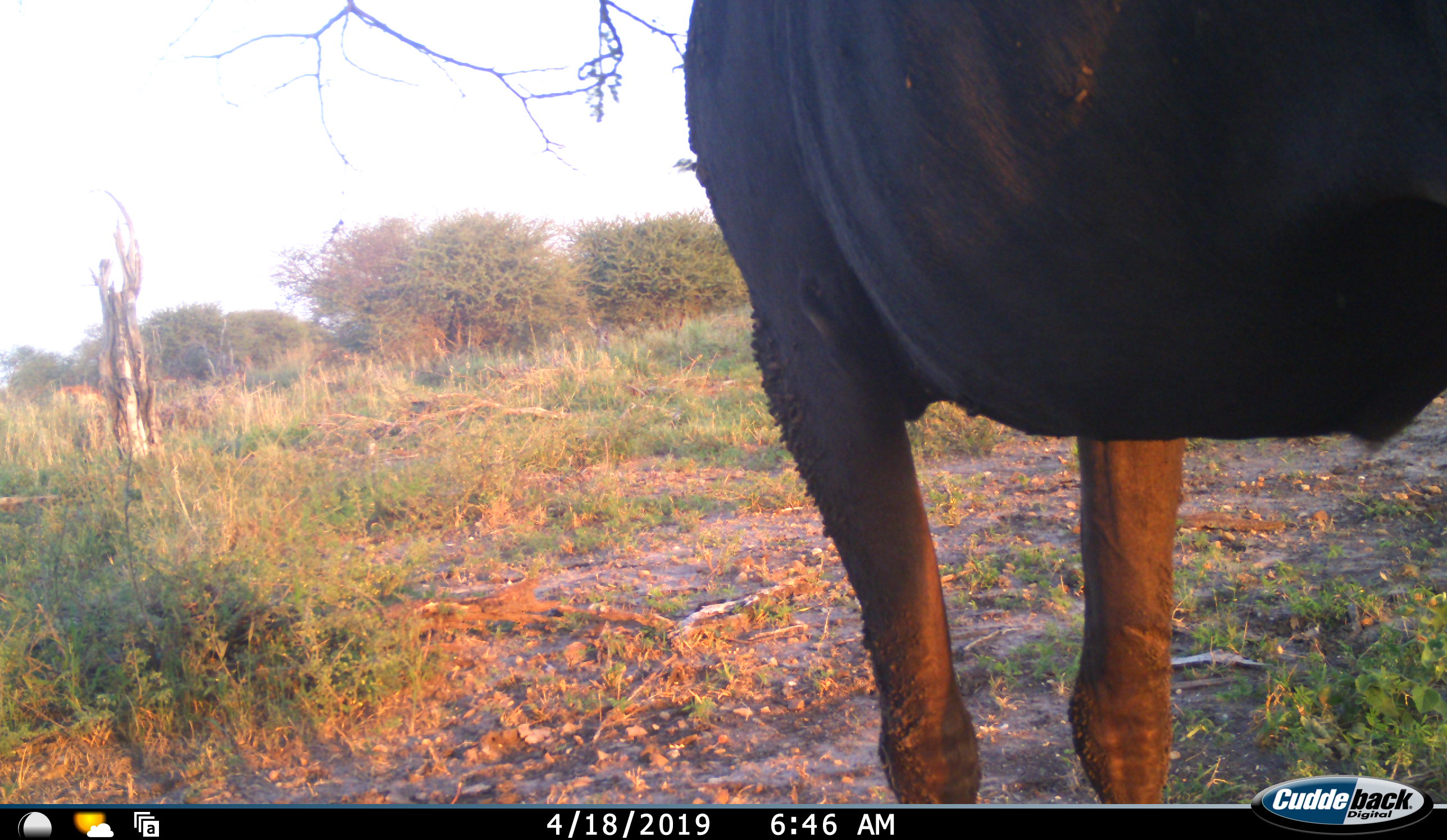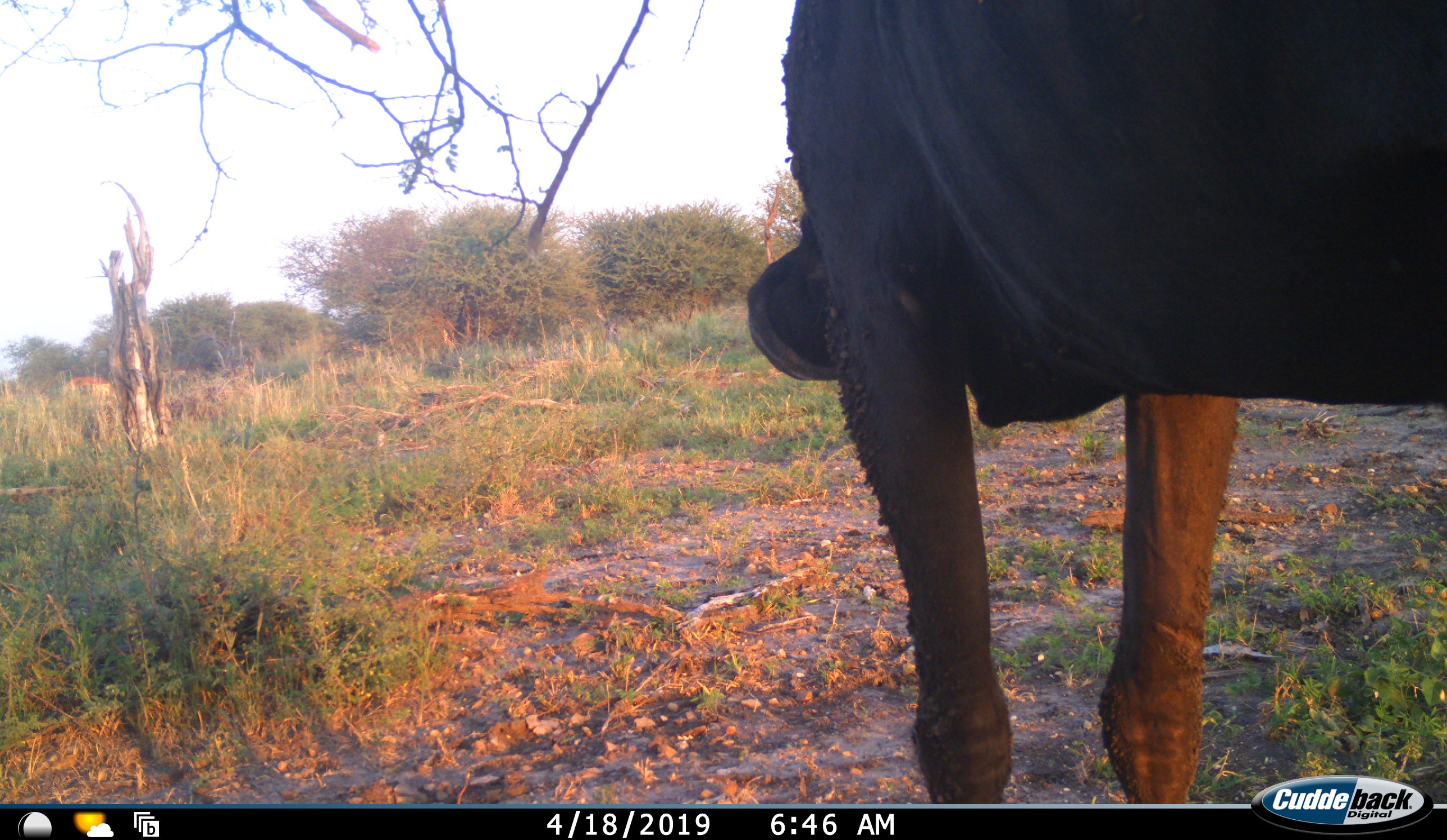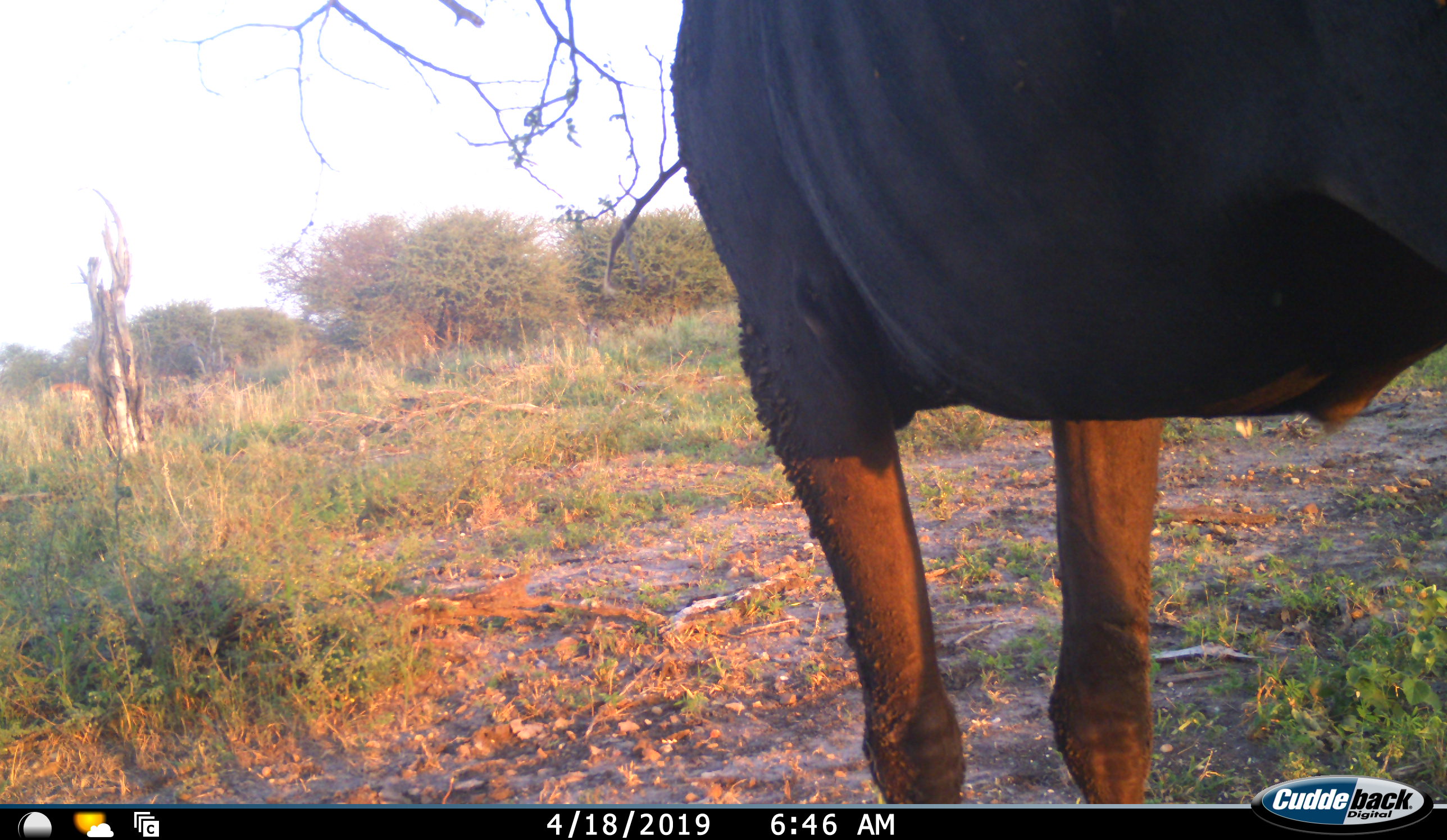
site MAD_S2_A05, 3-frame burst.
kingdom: Animalia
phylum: Chordata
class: Mammalia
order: Artiodactyla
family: Bovidae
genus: Connochaetes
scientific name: Connochaetes taurinus taurinus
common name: blue wildebeest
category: wildebeestblue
Wildebeestblue (blue wildebeest) (Connochaetes taurinus taurinus), count 1. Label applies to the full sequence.